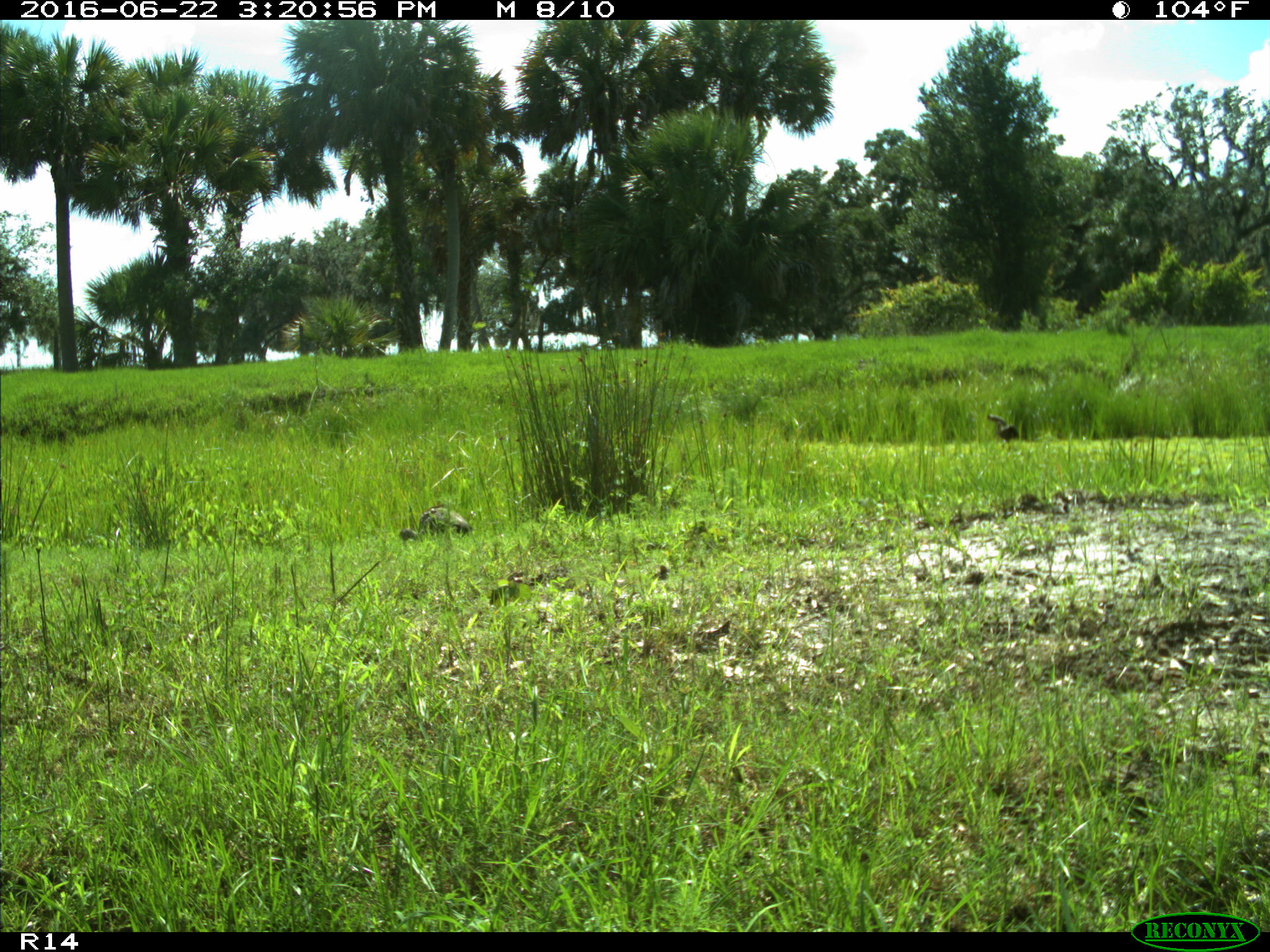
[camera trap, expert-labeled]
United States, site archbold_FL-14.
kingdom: Animalia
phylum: Chordata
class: Aves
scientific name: Aves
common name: birds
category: unidentified bird